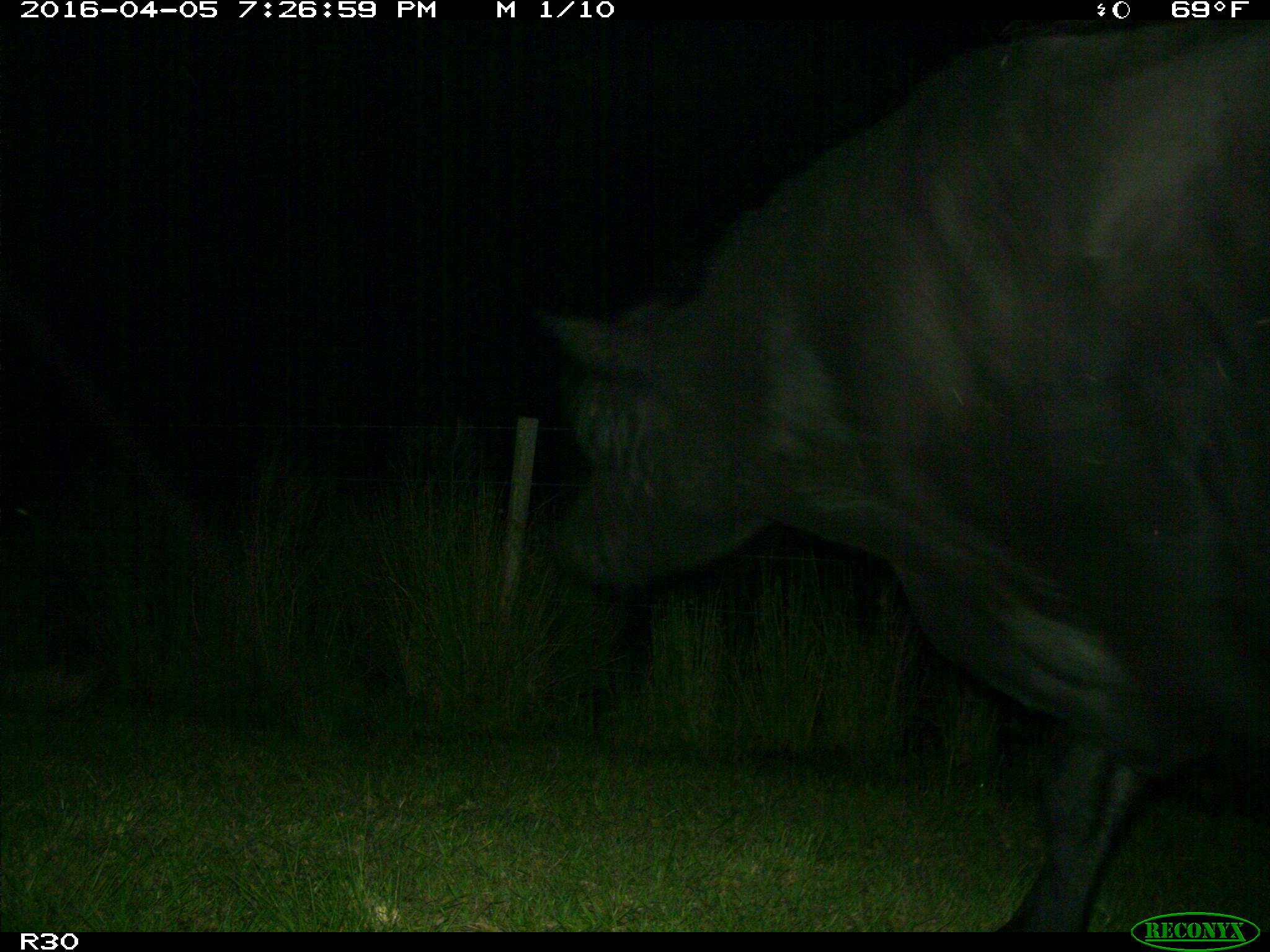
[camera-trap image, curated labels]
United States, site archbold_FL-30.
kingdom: Animalia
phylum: Chordata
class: Mammalia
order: Artiodactyla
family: Bovidae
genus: Bos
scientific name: Bos taurus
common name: domestic cow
Bos taurus (domestic cow).